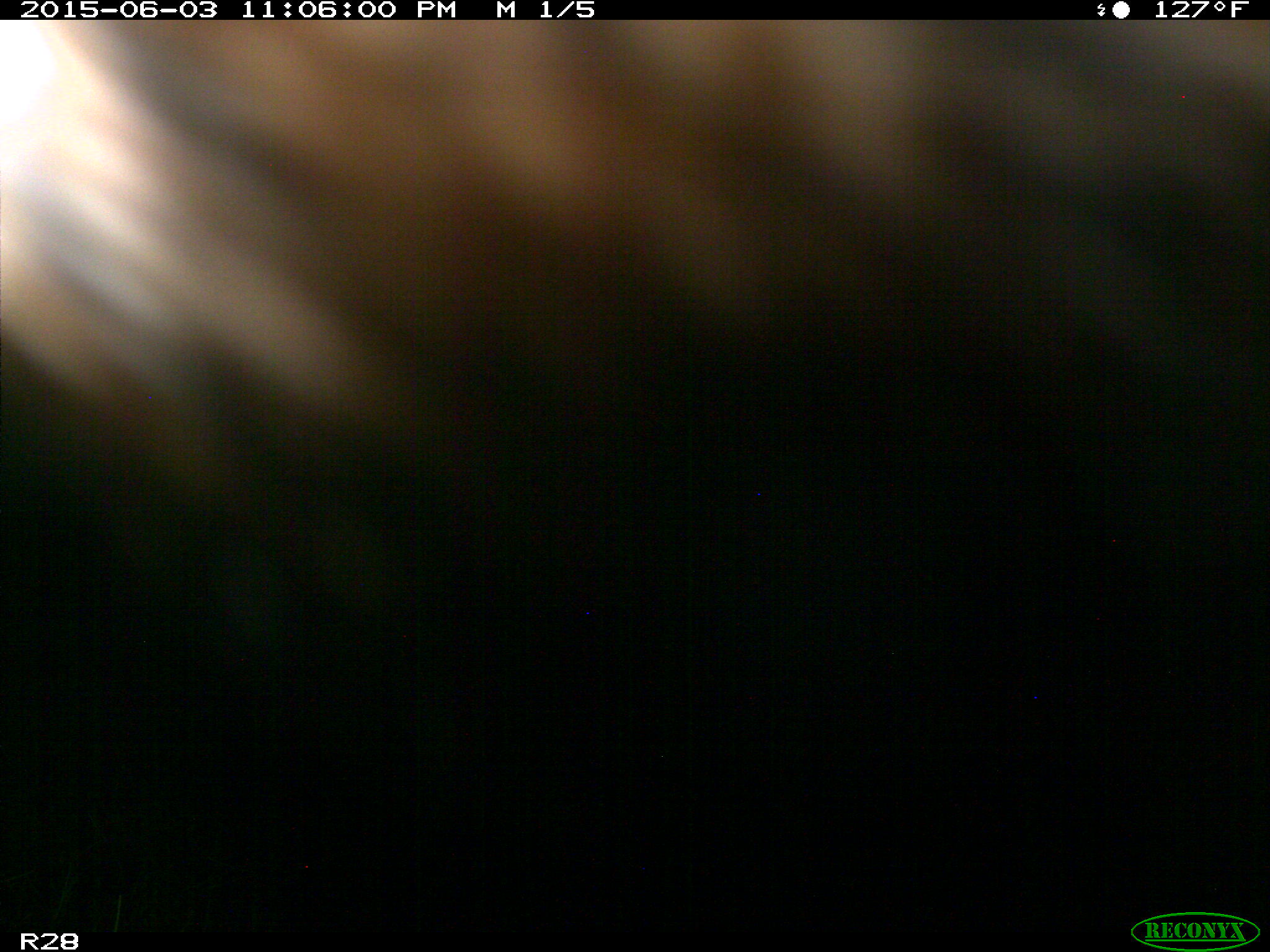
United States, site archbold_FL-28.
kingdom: Animalia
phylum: Chordata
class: Mammalia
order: Artiodactyla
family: Bovidae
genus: Bos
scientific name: Bos taurus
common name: domestic cow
Bos taurus (domestic cow).